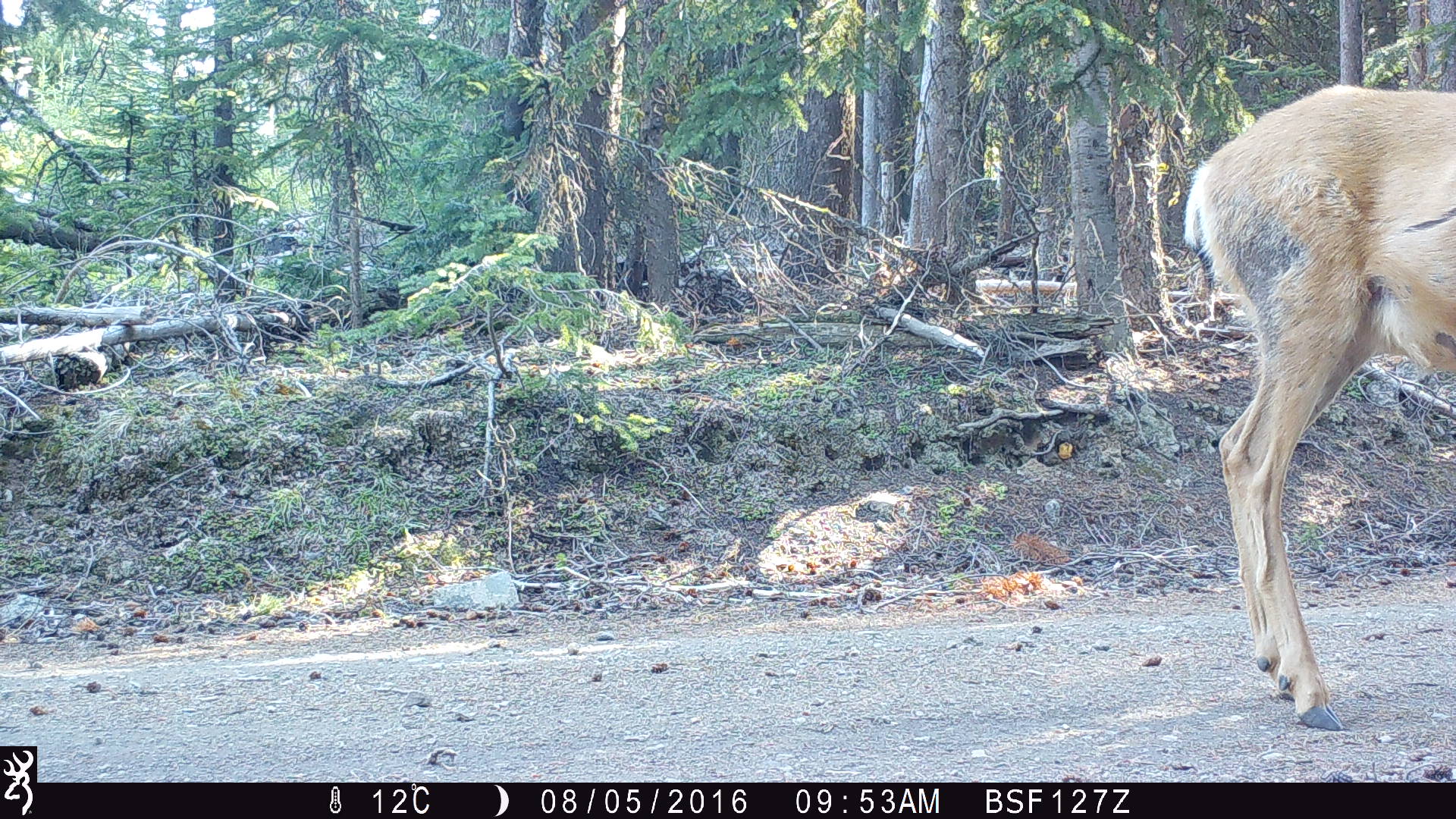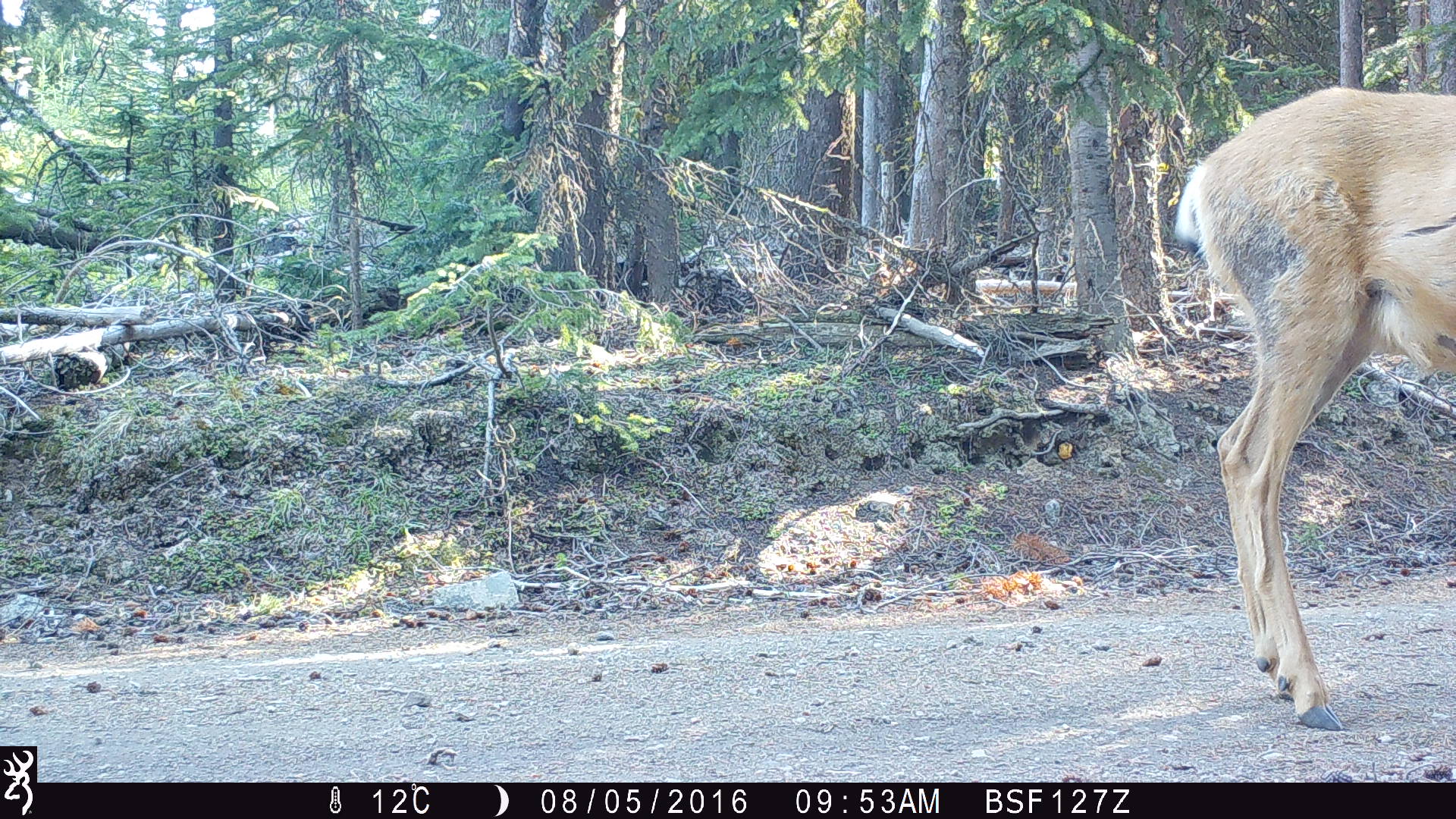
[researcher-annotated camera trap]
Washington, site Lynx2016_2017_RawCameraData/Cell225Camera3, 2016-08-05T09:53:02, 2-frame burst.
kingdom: Animalia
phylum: Chordata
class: Mammalia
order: Artiodactyla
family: Cervidae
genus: Odocoileus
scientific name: Odocoileus hemionus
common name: mule deer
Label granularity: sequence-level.